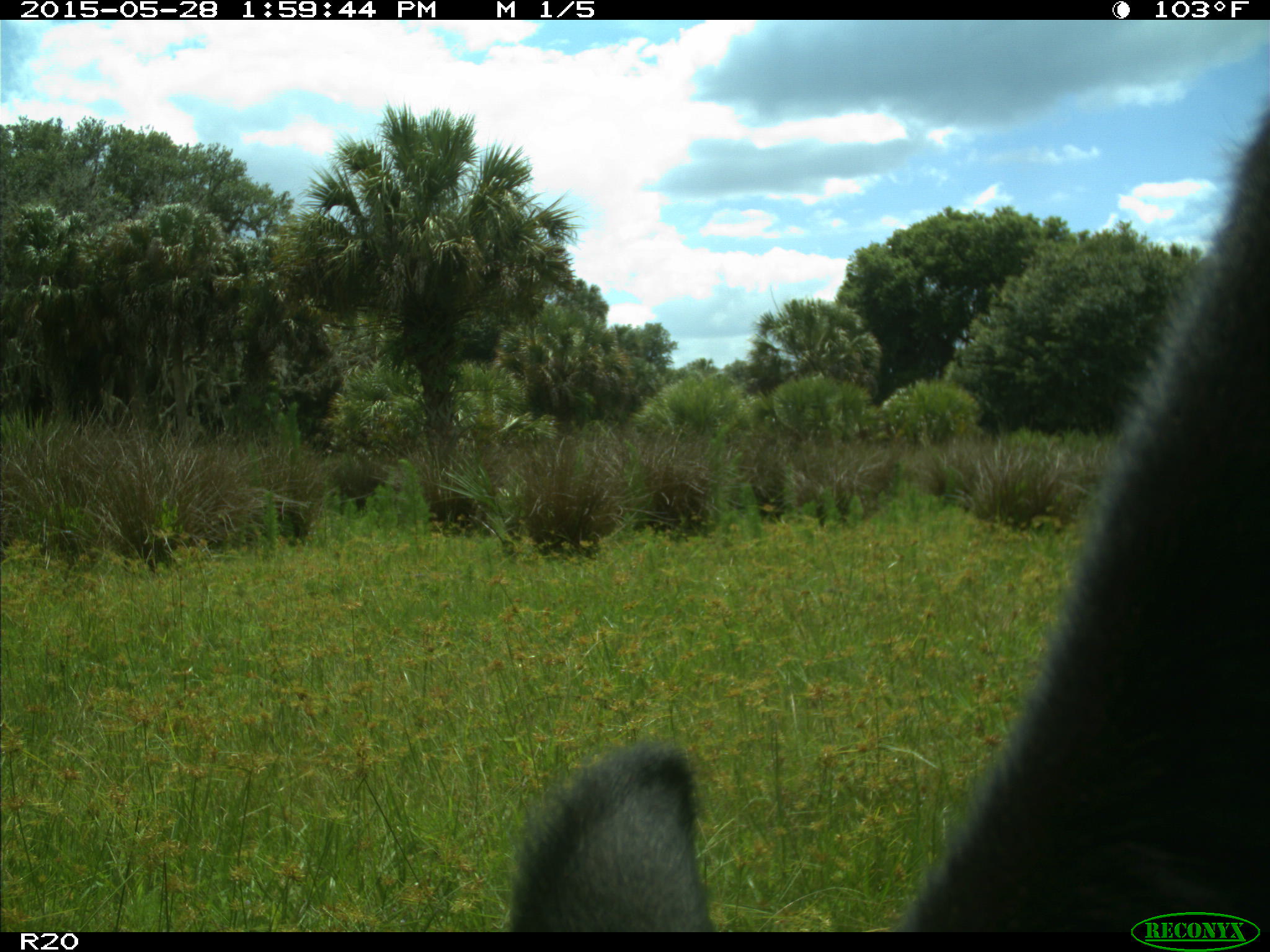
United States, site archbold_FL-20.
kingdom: Animalia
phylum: Chordata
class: Mammalia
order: Artiodactyla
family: Bovidae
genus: Bos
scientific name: Bos taurus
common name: domestic cow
Bos taurus (domestic cow).